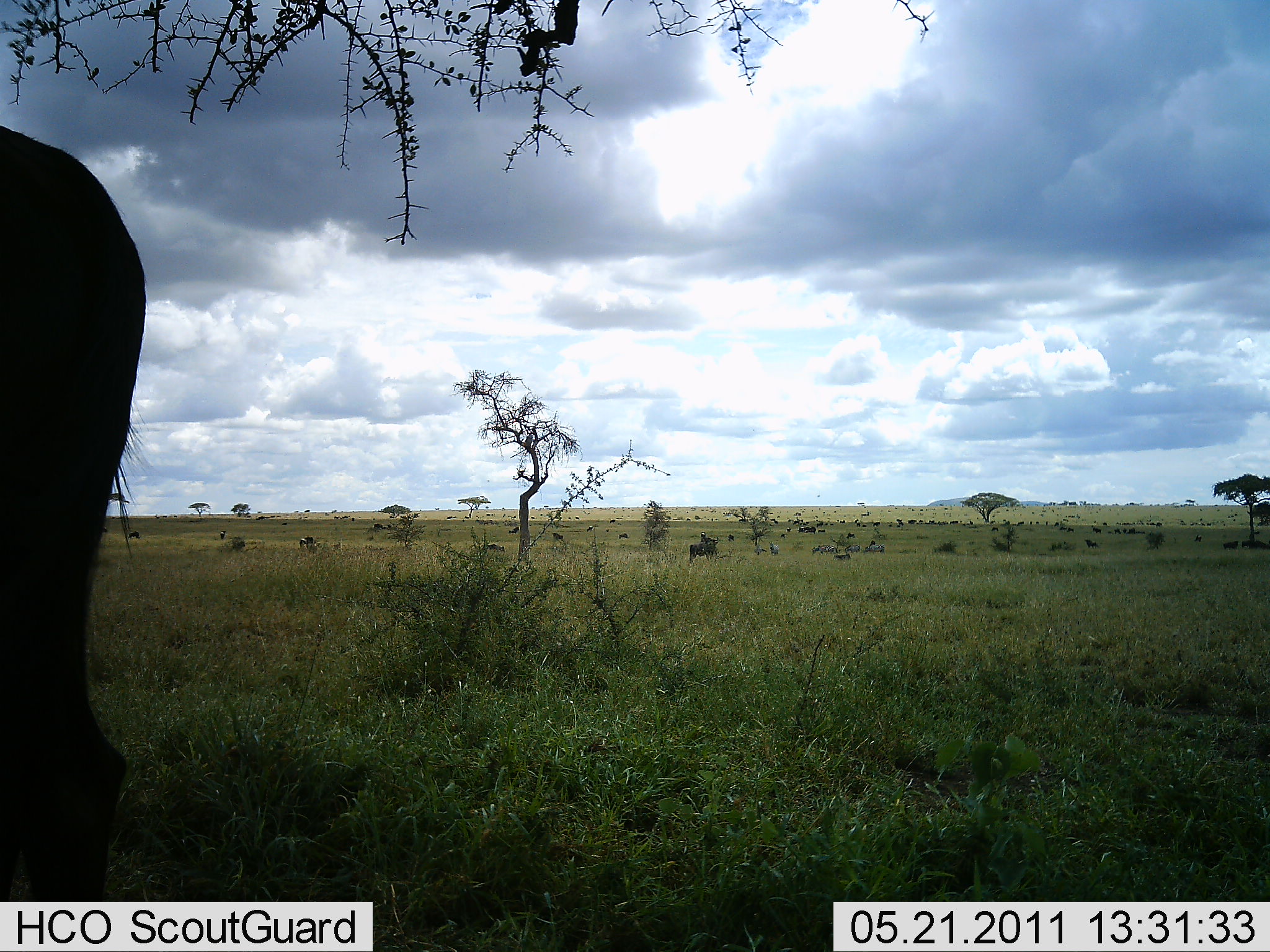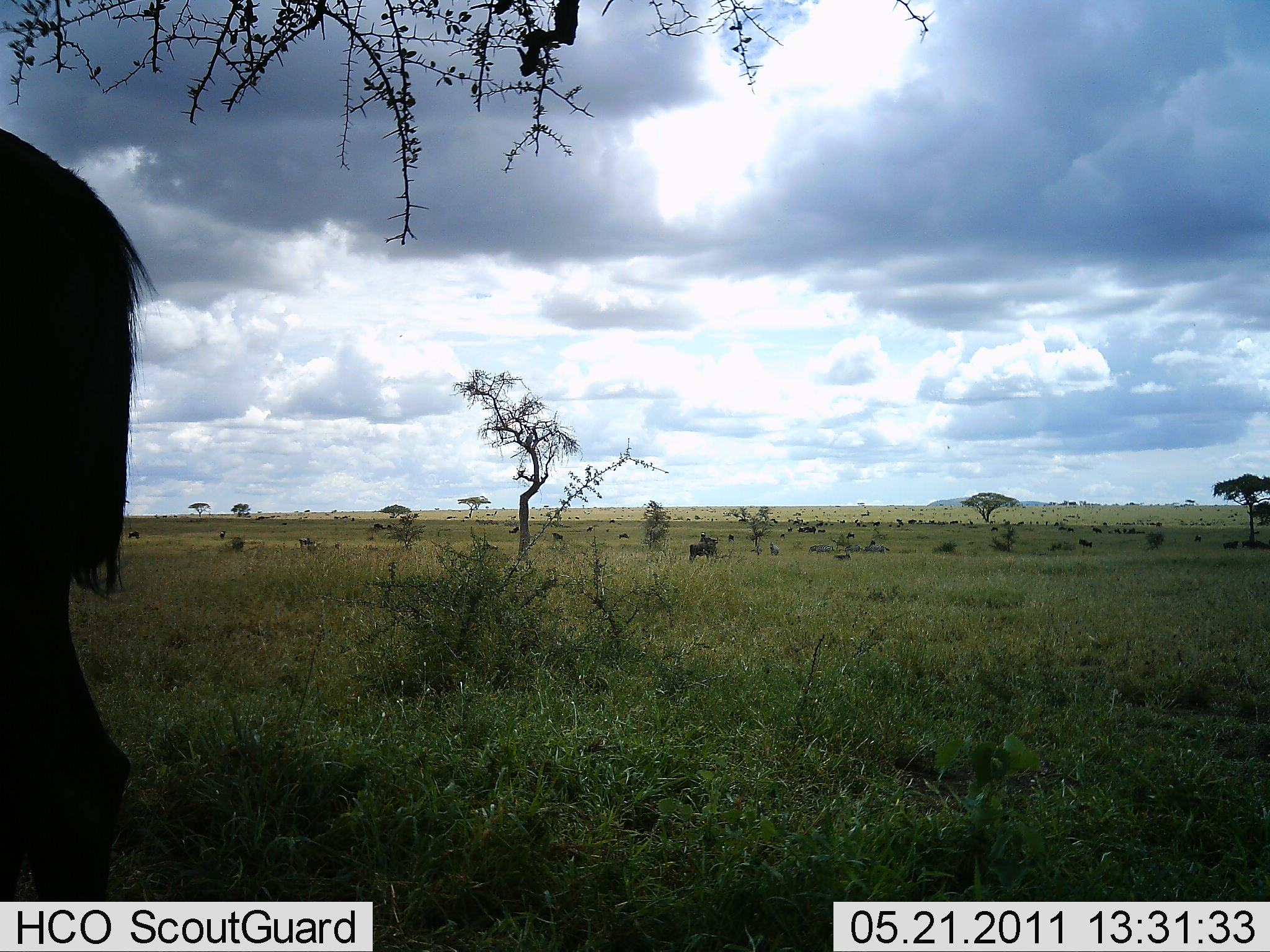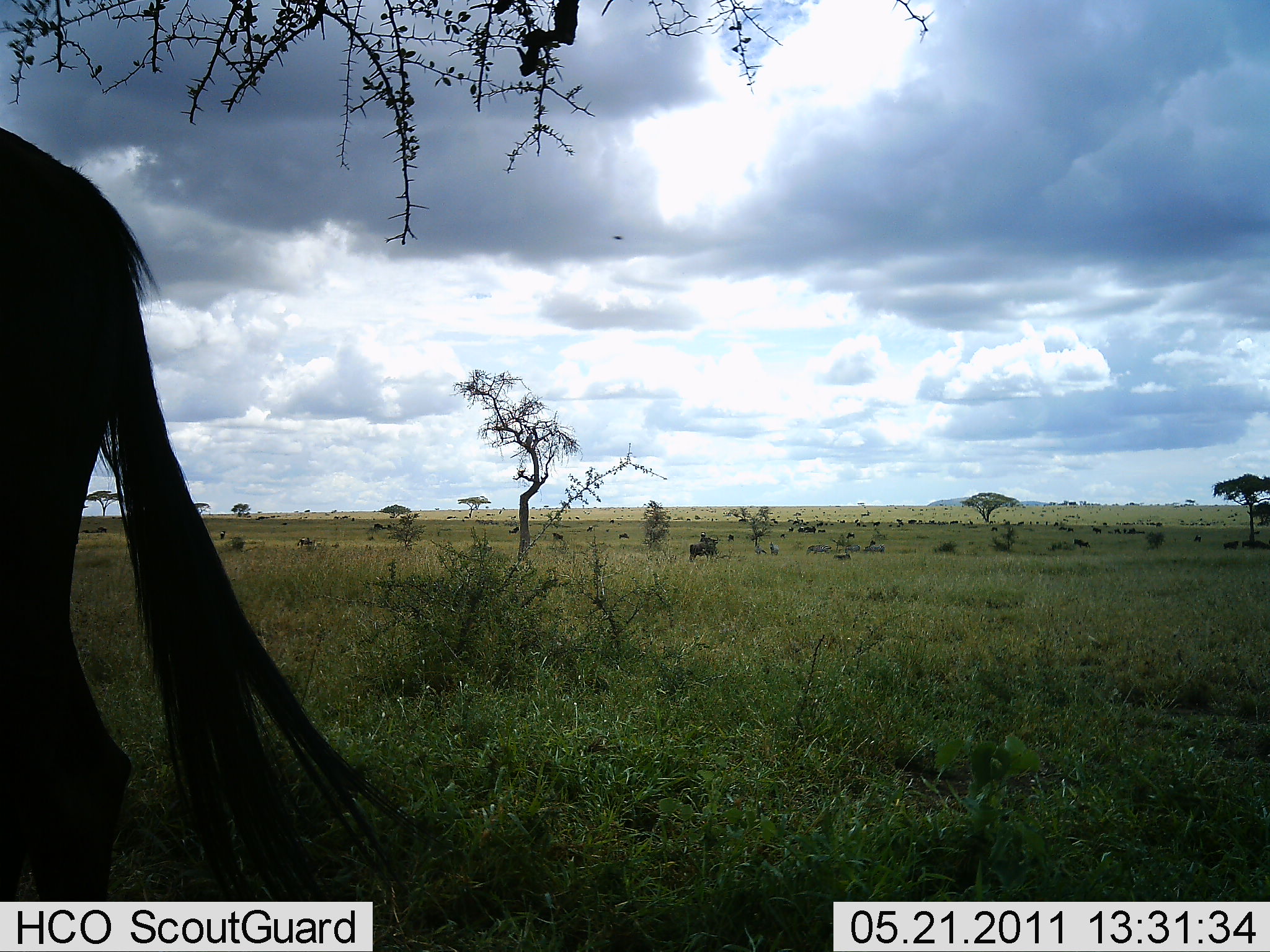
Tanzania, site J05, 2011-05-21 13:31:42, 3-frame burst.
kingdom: Animalia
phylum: Chordata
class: Mammalia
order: Artiodactyla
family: Bovidae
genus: Connochaetes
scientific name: Connochaetes taurinus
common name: blue wildebeest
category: wildebeest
Wildebeest (blue wildebeest) (Connochaetes taurinus), count 9. Behavior (volunteer vote fractions): standing 92%, resting 8%, moving 17%, interacting 8%. Young present (vote fraction): 0%. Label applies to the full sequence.